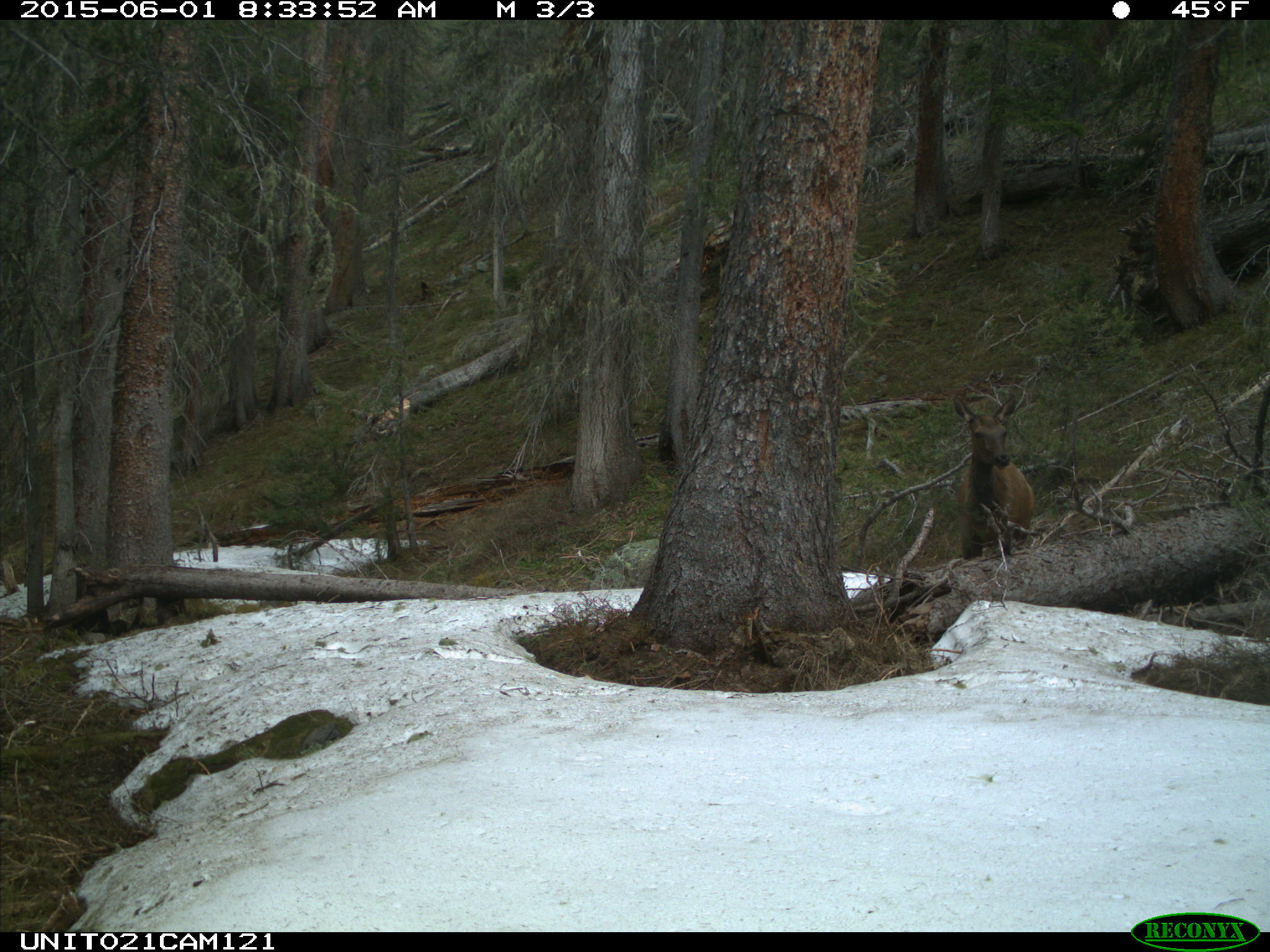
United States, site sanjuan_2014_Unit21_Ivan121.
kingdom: Animalia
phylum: Chordata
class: Mammalia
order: Artiodactyla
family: Cervidae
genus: Cervus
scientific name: Cervus elaphus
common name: red deer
Cervus elaphus (red deer).